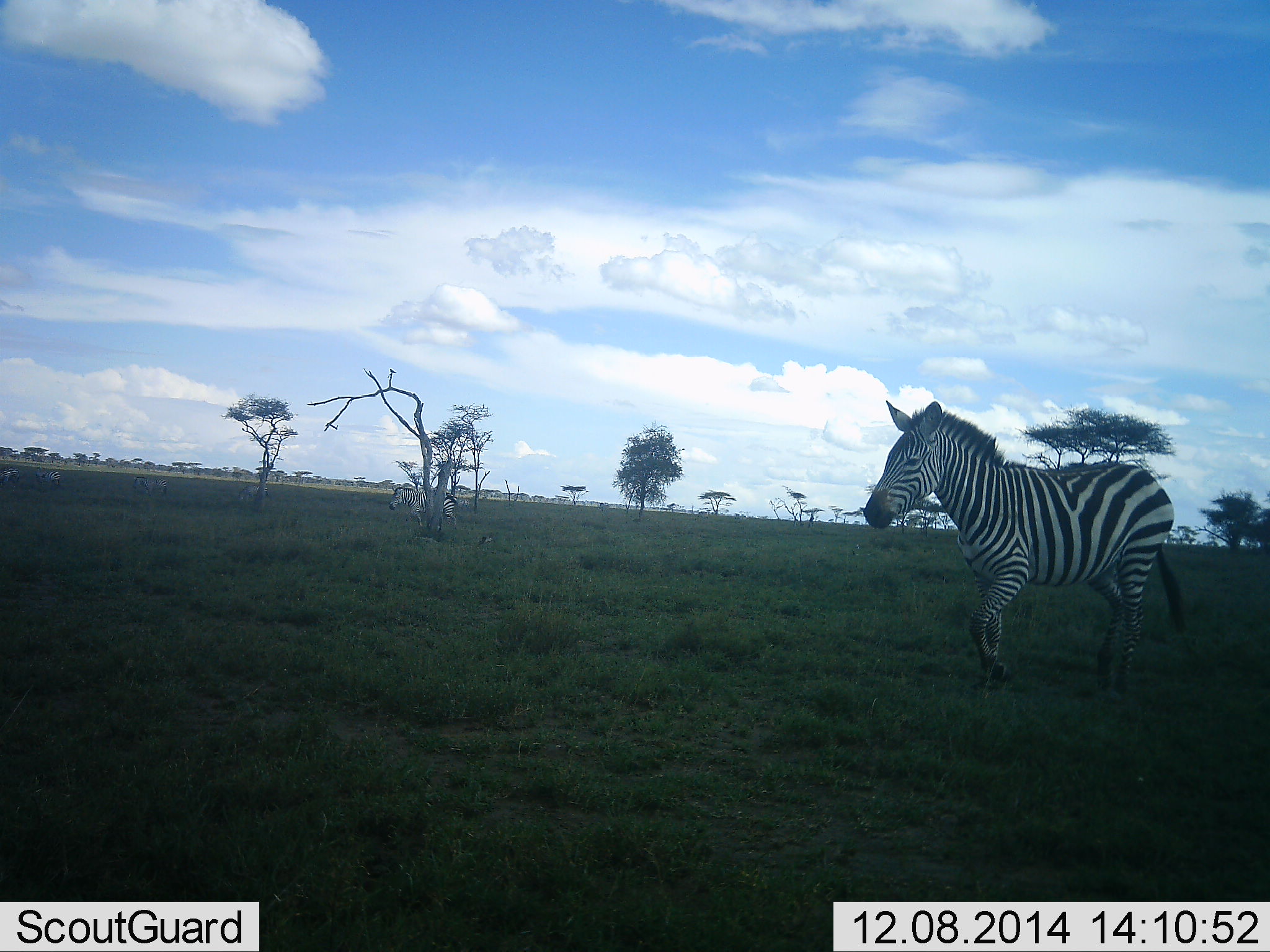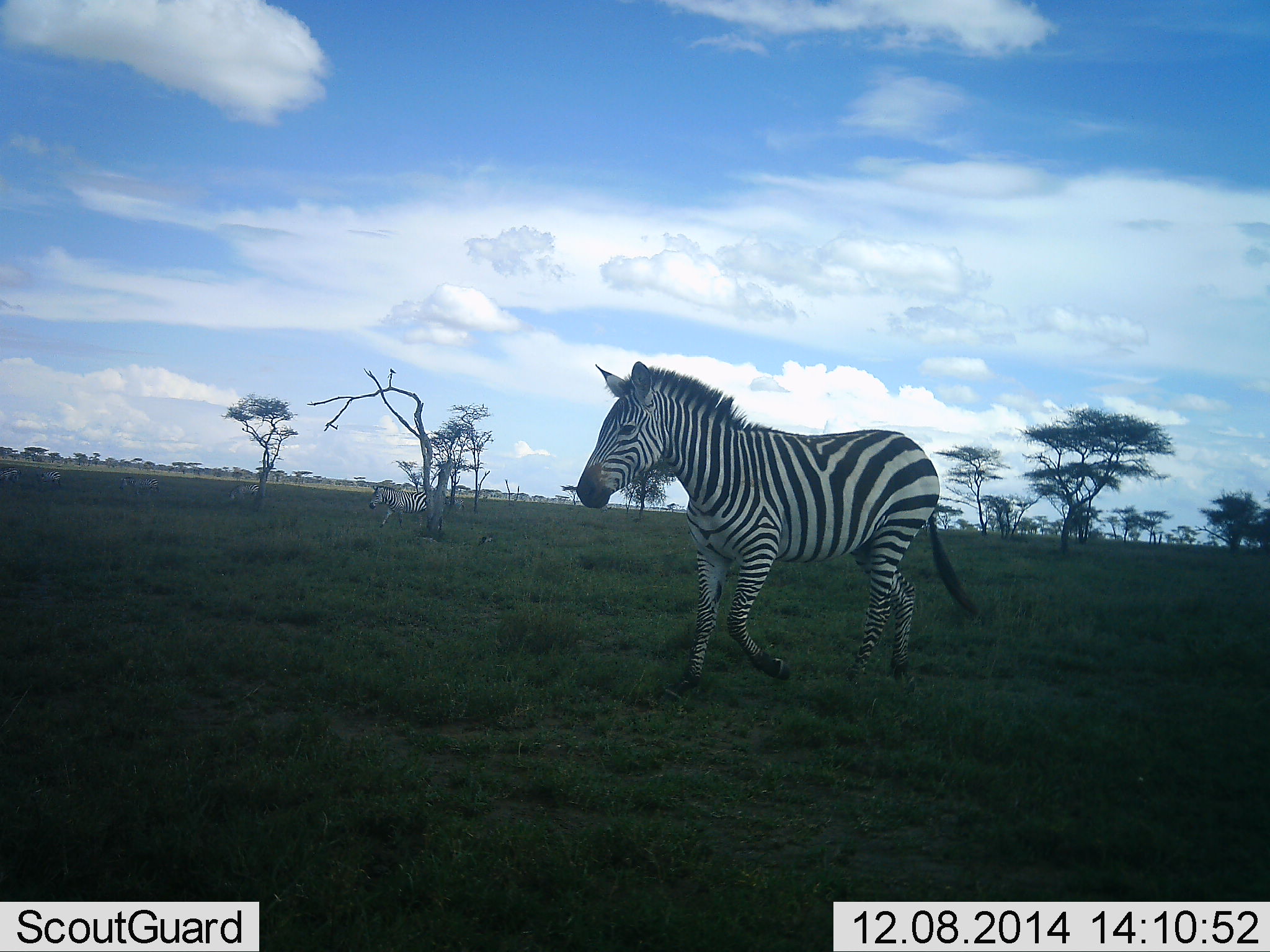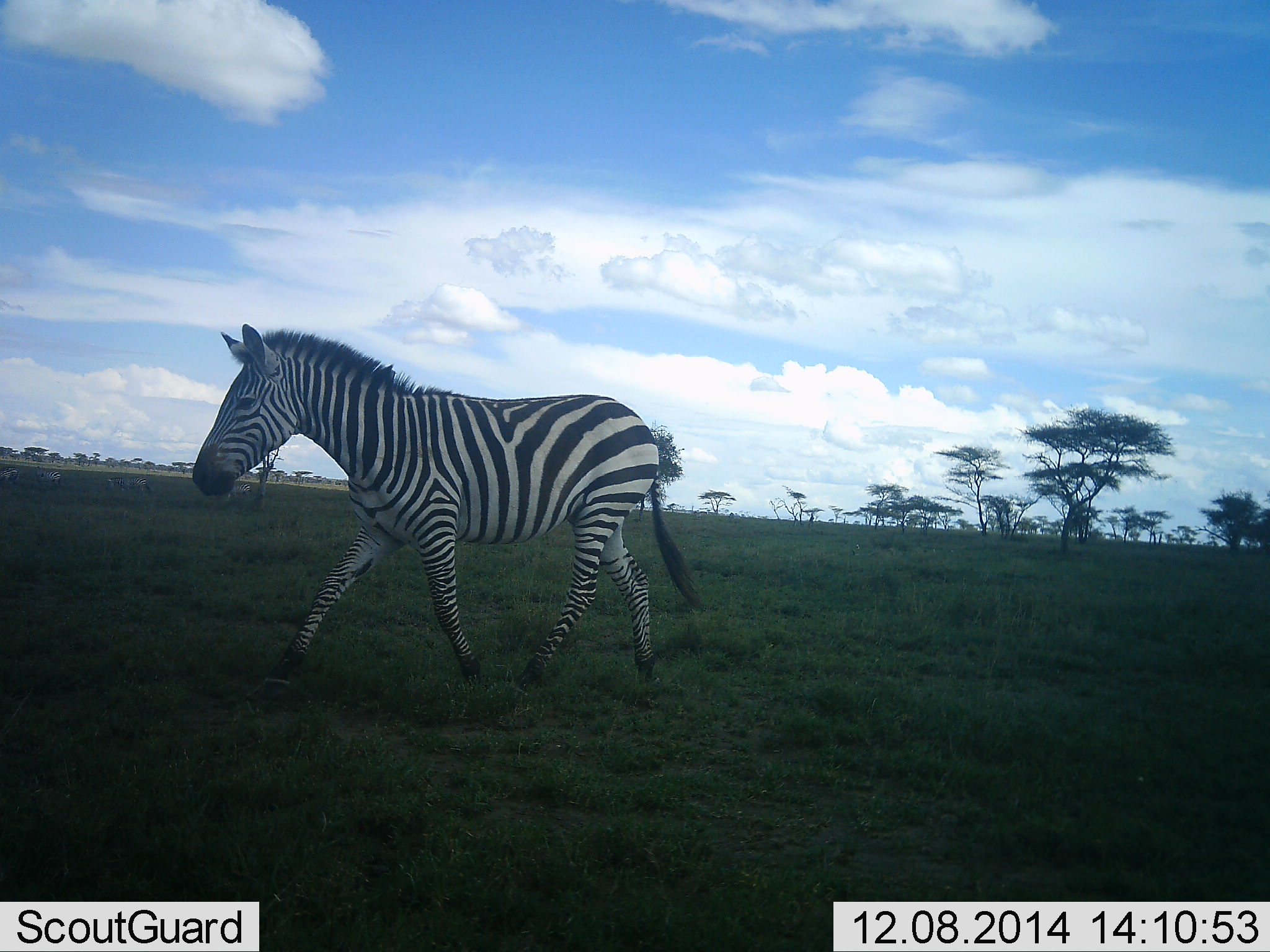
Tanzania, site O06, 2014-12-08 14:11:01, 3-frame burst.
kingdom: Animalia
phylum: Chordata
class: Mammalia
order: Perissodactyla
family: Equidae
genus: Equus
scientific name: Equus quagga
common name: plains zebra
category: zebra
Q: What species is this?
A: Zebra (plains zebra) (Equus quagga).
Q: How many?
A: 4.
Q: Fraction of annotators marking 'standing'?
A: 20%.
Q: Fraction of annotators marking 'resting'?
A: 0%.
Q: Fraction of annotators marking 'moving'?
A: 100%.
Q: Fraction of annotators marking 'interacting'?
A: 0%.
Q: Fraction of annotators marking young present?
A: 0%.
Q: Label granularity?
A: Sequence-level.